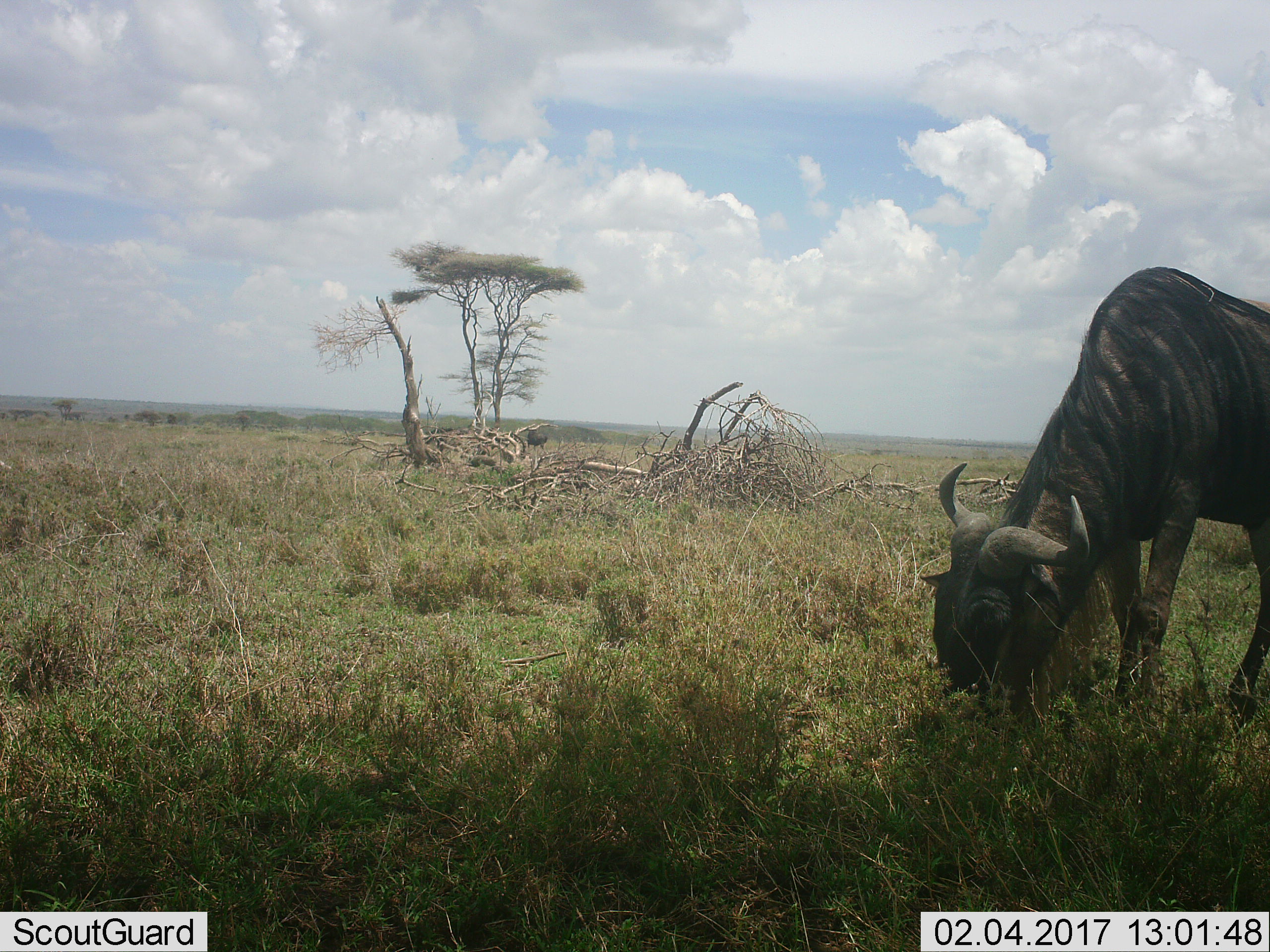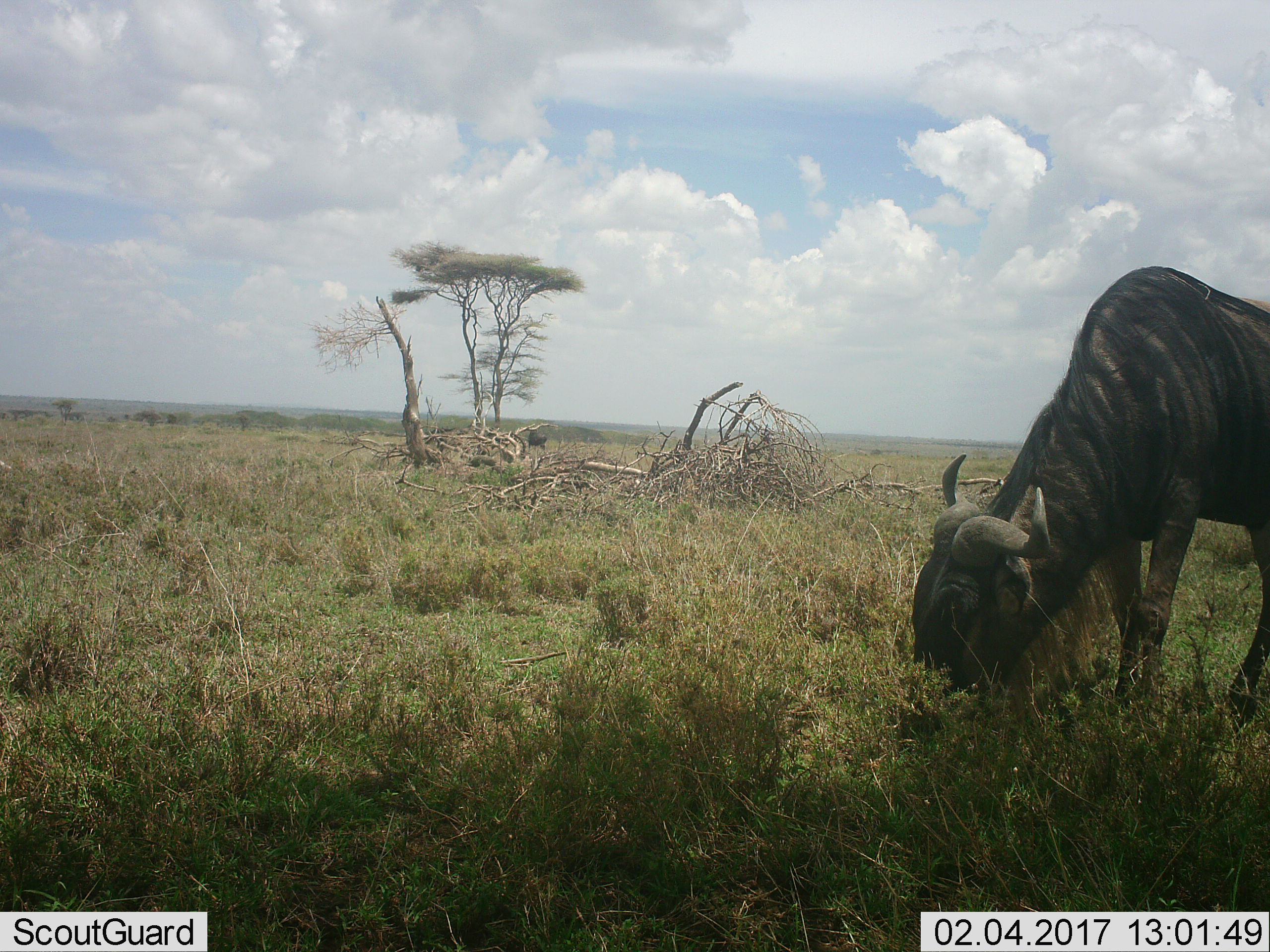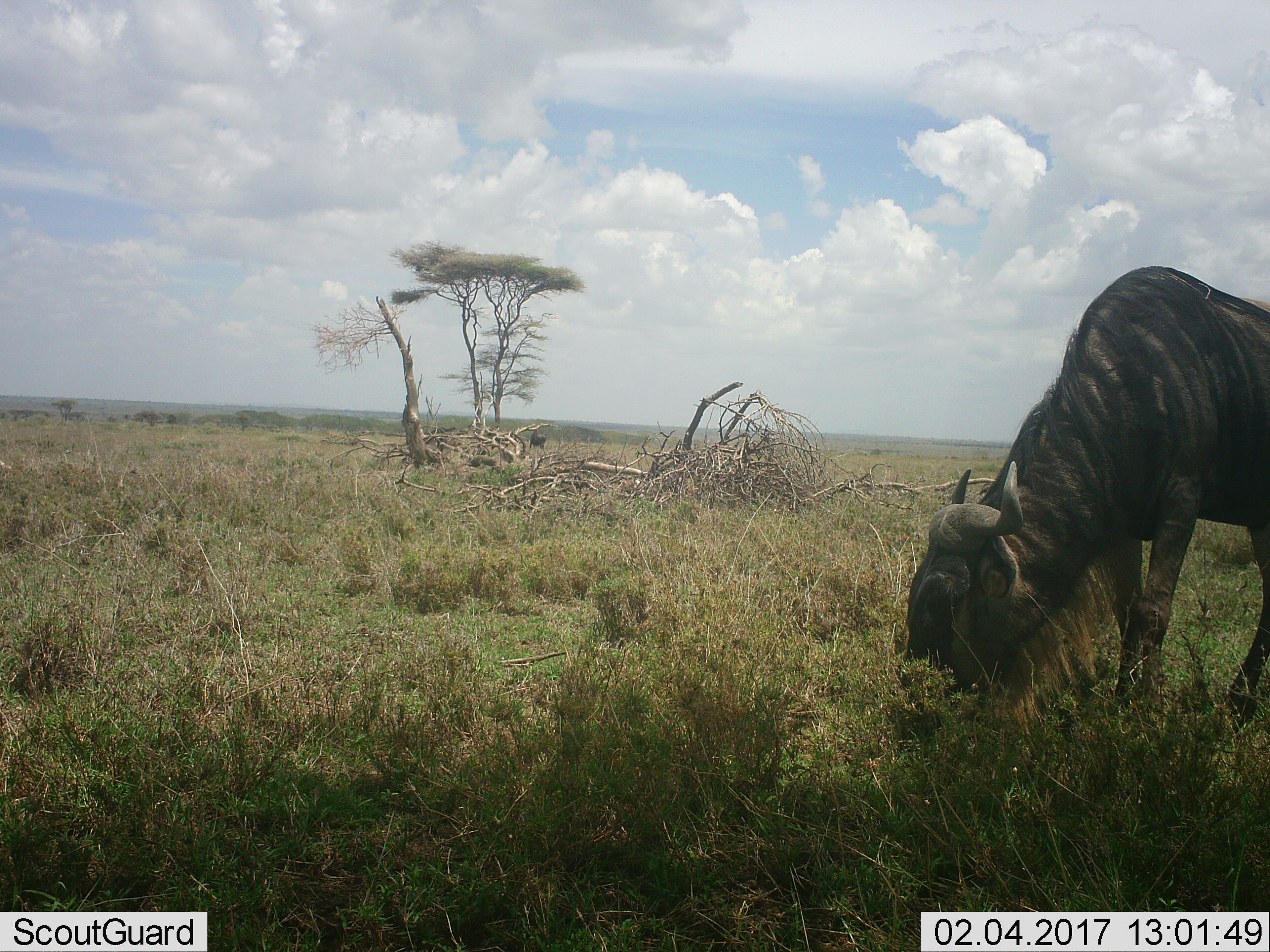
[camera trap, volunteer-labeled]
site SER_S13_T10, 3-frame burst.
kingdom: Animalia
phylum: Chordata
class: Mammalia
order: Artiodactyla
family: Bovidae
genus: Connochaetes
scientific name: Connochaetes taurinus taurinus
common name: blue wildebeest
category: wildebeestblue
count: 1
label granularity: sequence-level